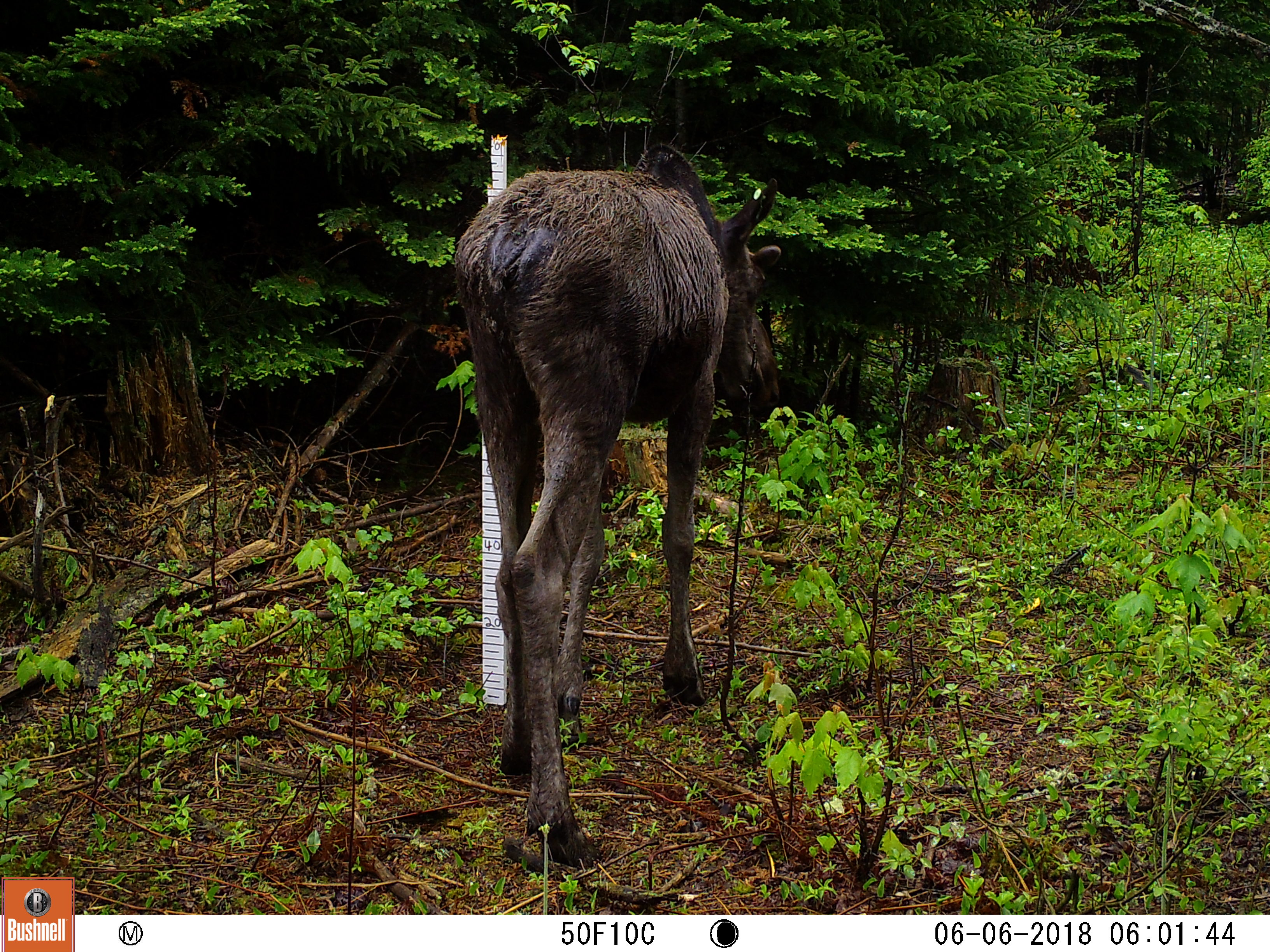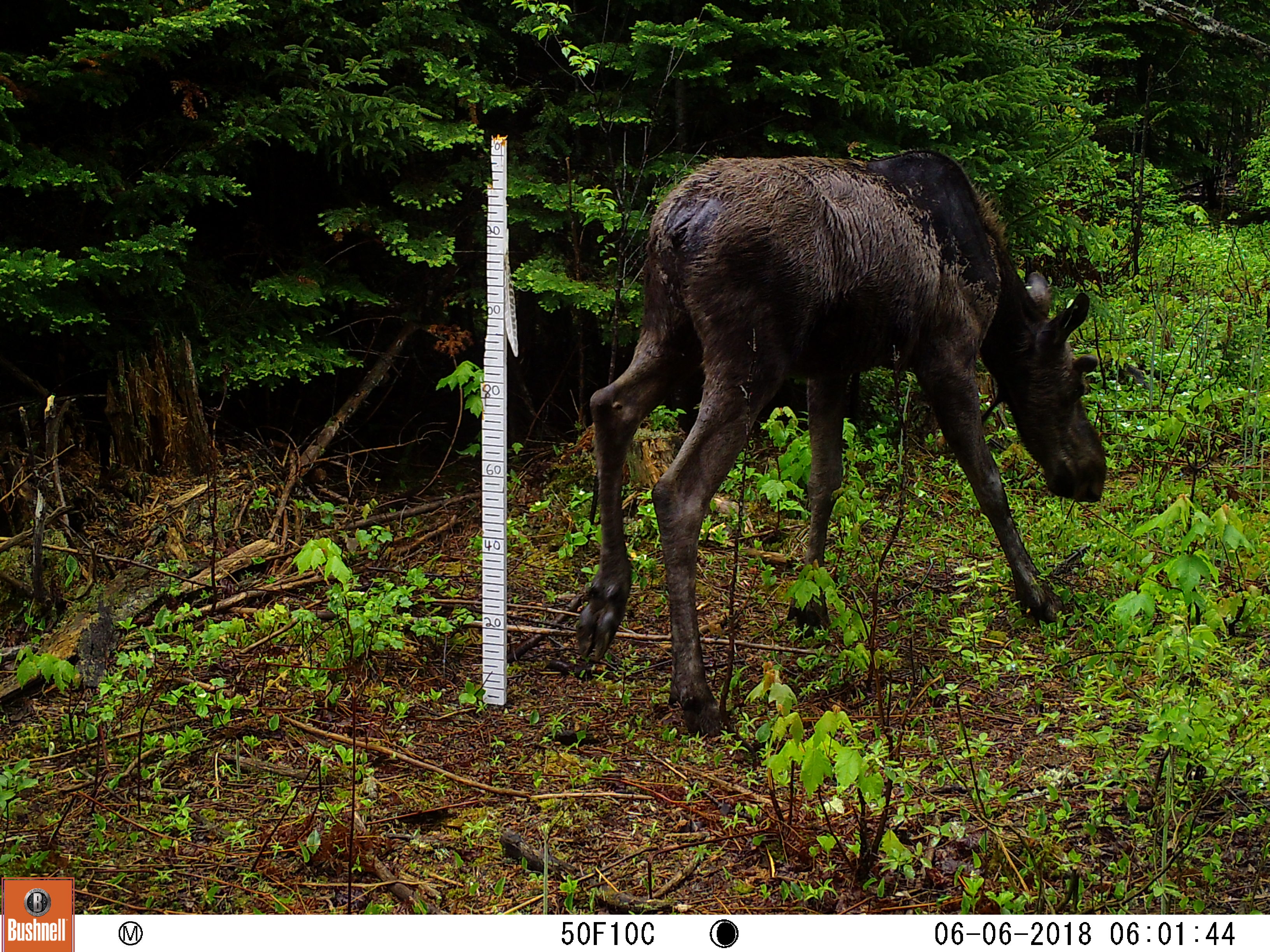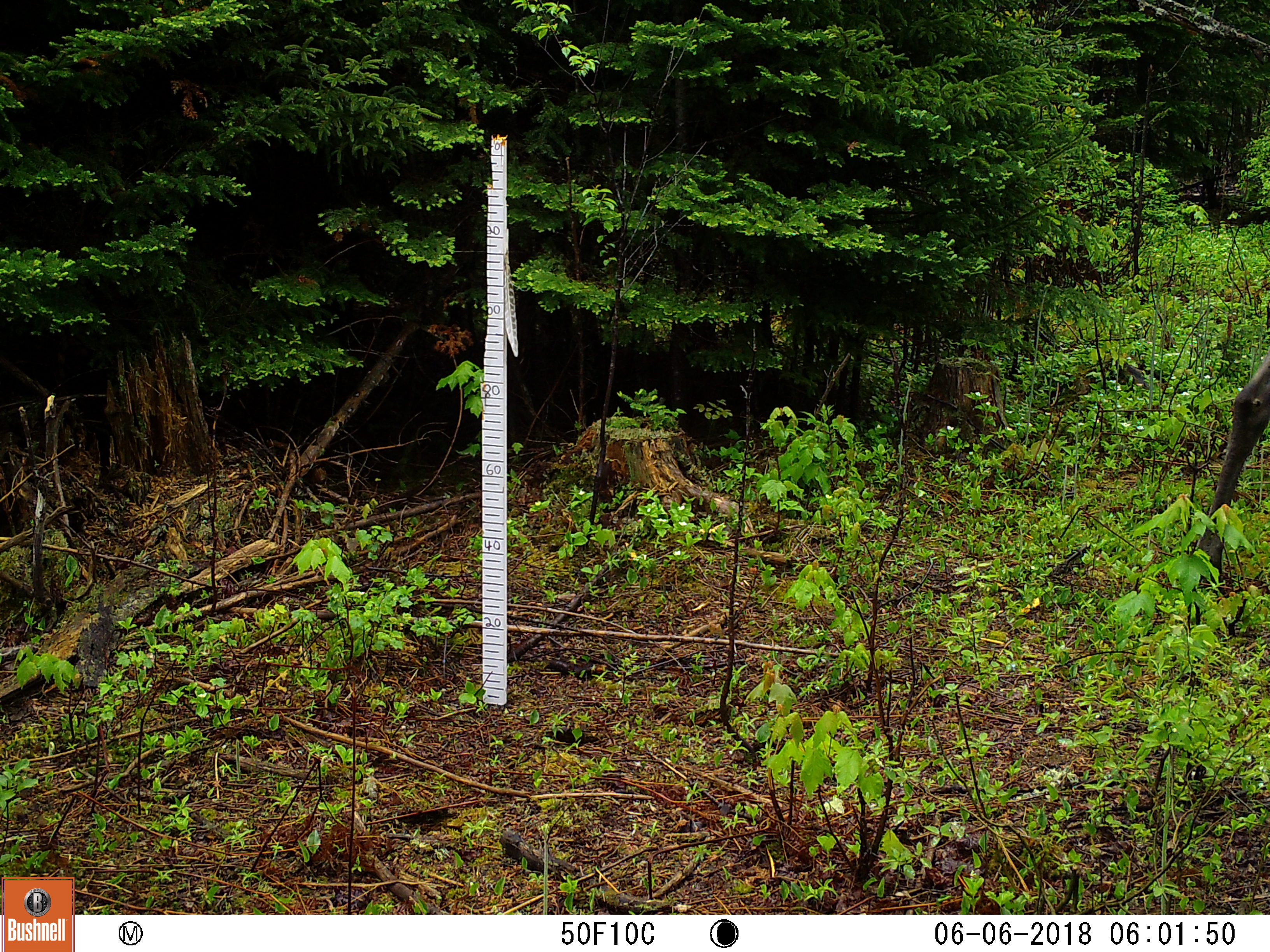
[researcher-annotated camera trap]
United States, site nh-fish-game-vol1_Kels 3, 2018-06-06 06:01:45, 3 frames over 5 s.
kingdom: Animalia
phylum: Chordata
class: Mammalia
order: Artiodactyla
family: Cervidae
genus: Alces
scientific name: Alces alces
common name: moose